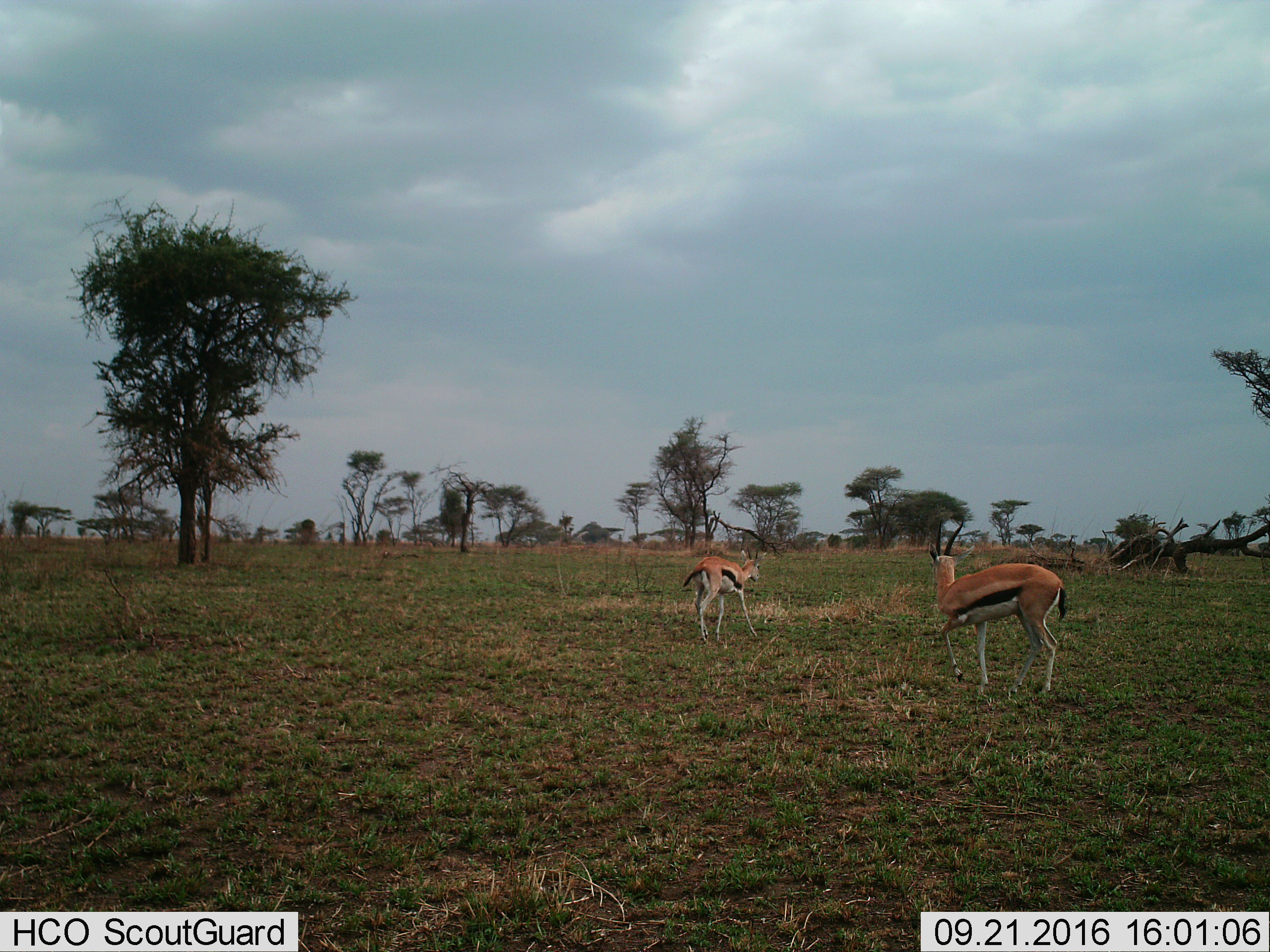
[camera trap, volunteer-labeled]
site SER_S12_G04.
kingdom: Animalia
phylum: Chordata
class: Mammalia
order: Artiodactyla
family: Bovidae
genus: Eudorcas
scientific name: Eudorcas thomsonii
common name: thomson's gazelle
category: gazellethomsons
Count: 2.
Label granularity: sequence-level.